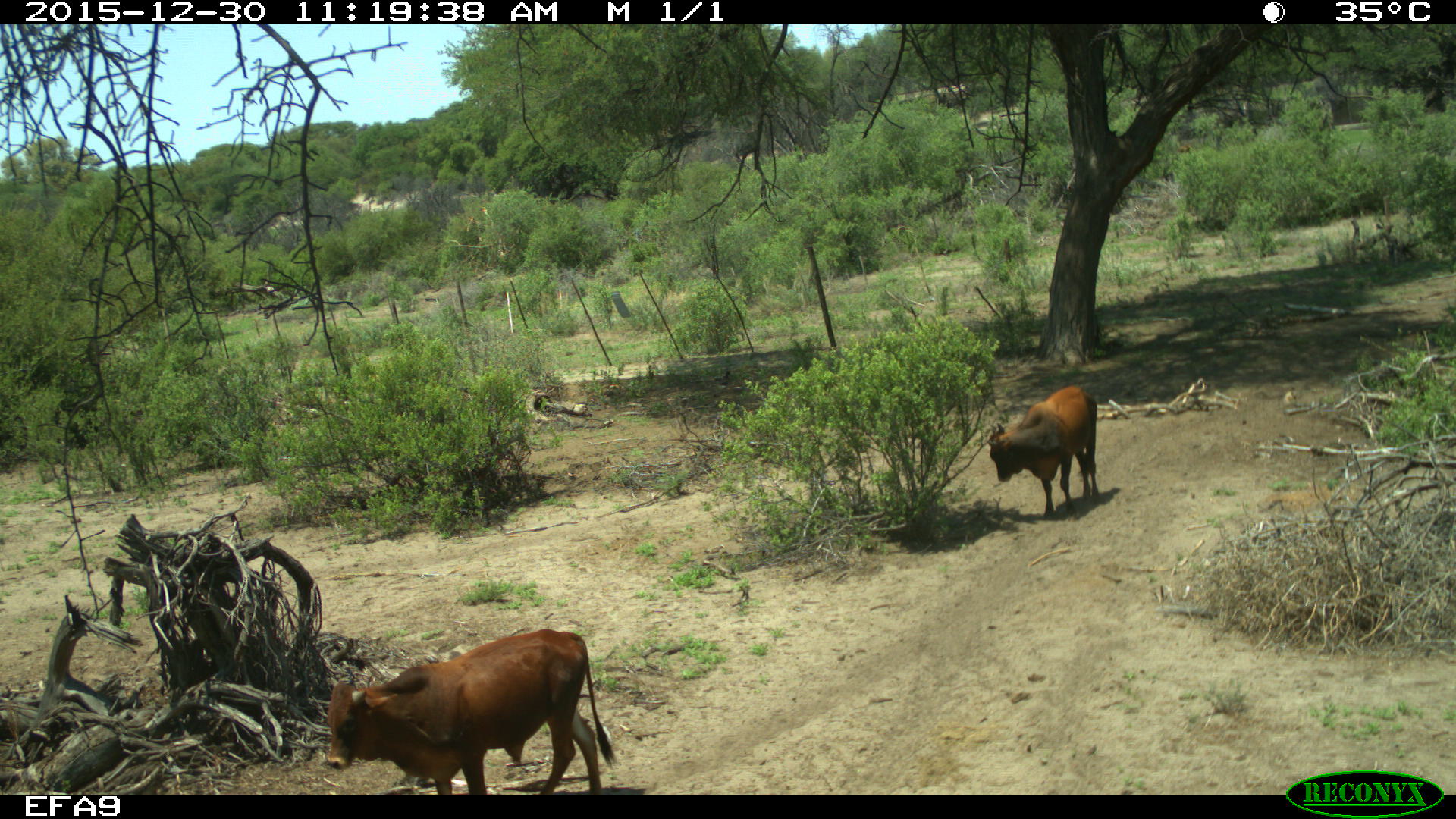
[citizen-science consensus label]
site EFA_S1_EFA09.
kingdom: Animalia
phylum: Chordata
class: Mammalia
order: Artiodactyla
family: Bovidae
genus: Bos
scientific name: Bos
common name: cattle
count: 2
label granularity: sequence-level